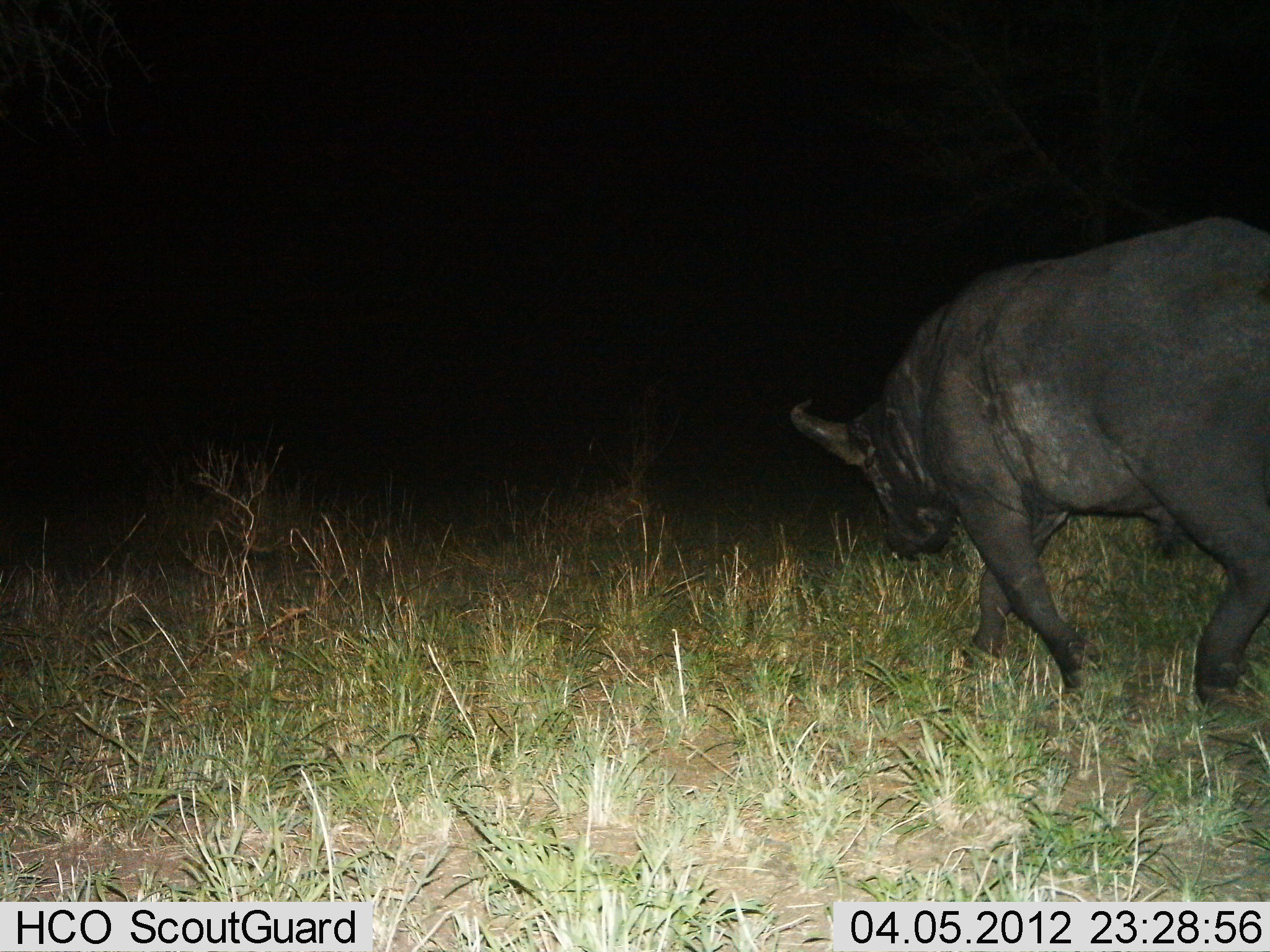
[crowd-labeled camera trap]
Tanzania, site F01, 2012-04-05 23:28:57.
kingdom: Animalia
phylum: Chordata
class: Mammalia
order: Artiodactyla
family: Bovidae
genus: Syncerus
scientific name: Syncerus caffer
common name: cape buffalo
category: buffalo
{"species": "buffalo (cape buffalo) (Syncerus caffer)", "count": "1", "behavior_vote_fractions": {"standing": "5%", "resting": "0%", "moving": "95%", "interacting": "0%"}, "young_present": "0%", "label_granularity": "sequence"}